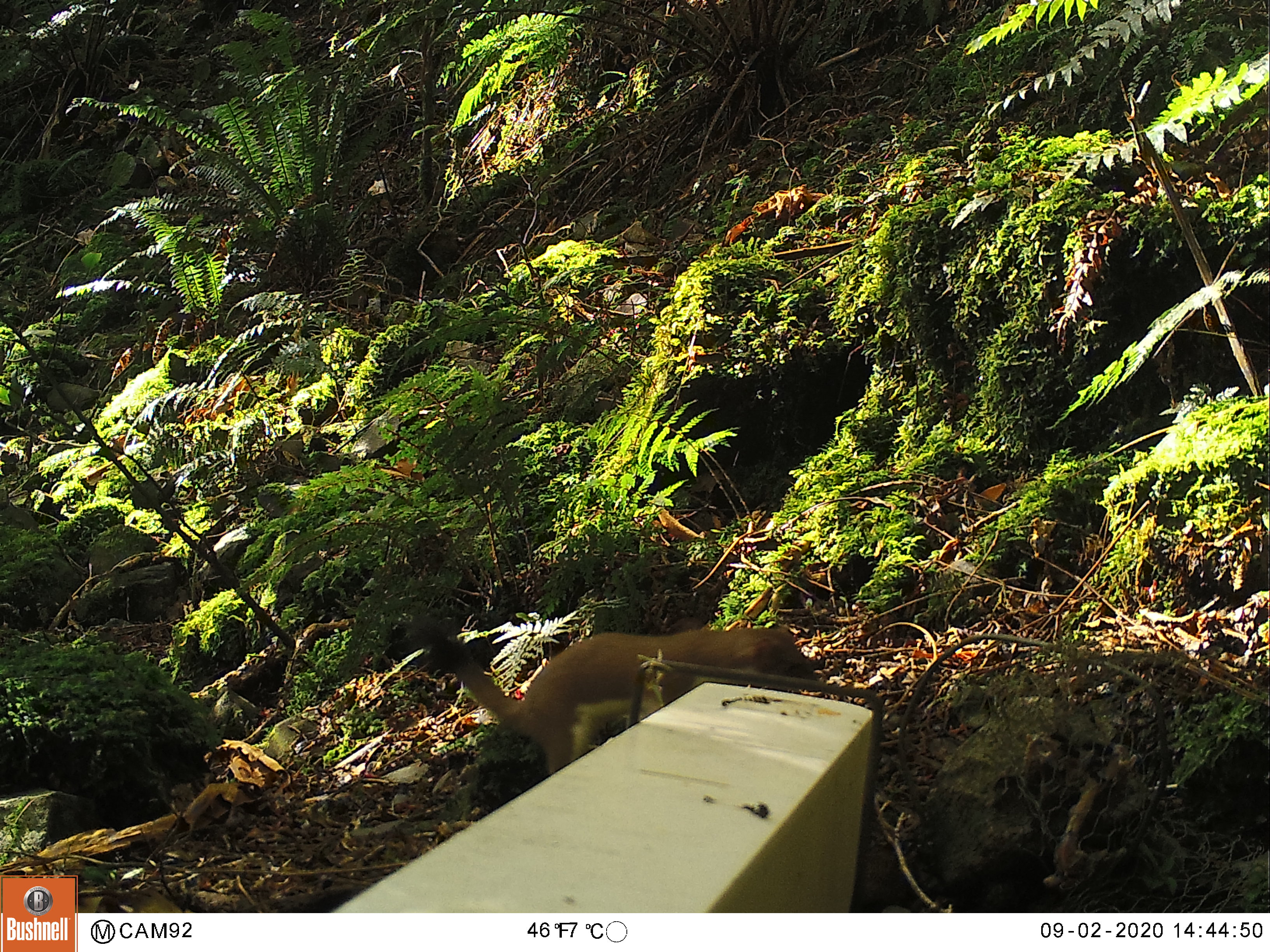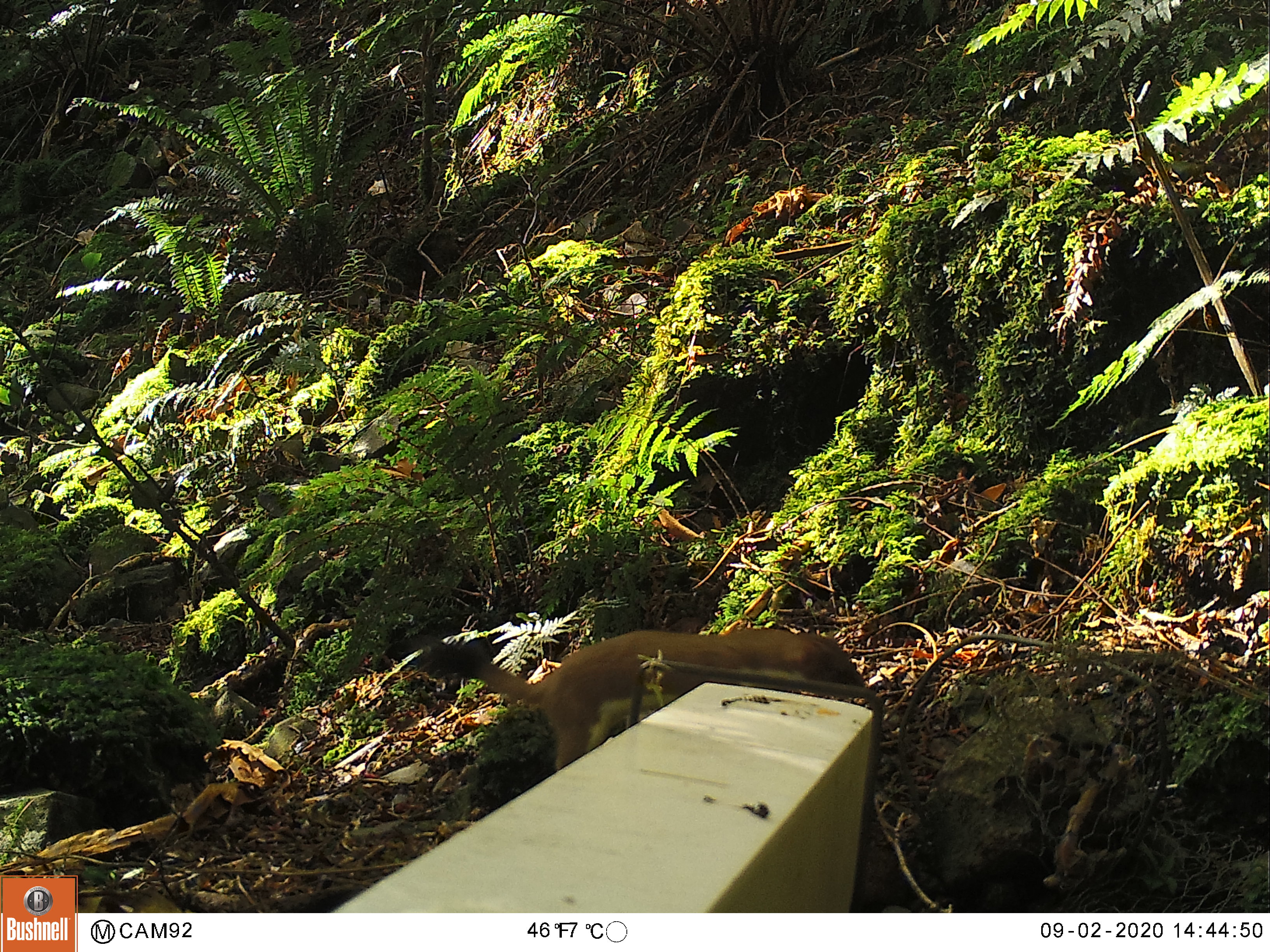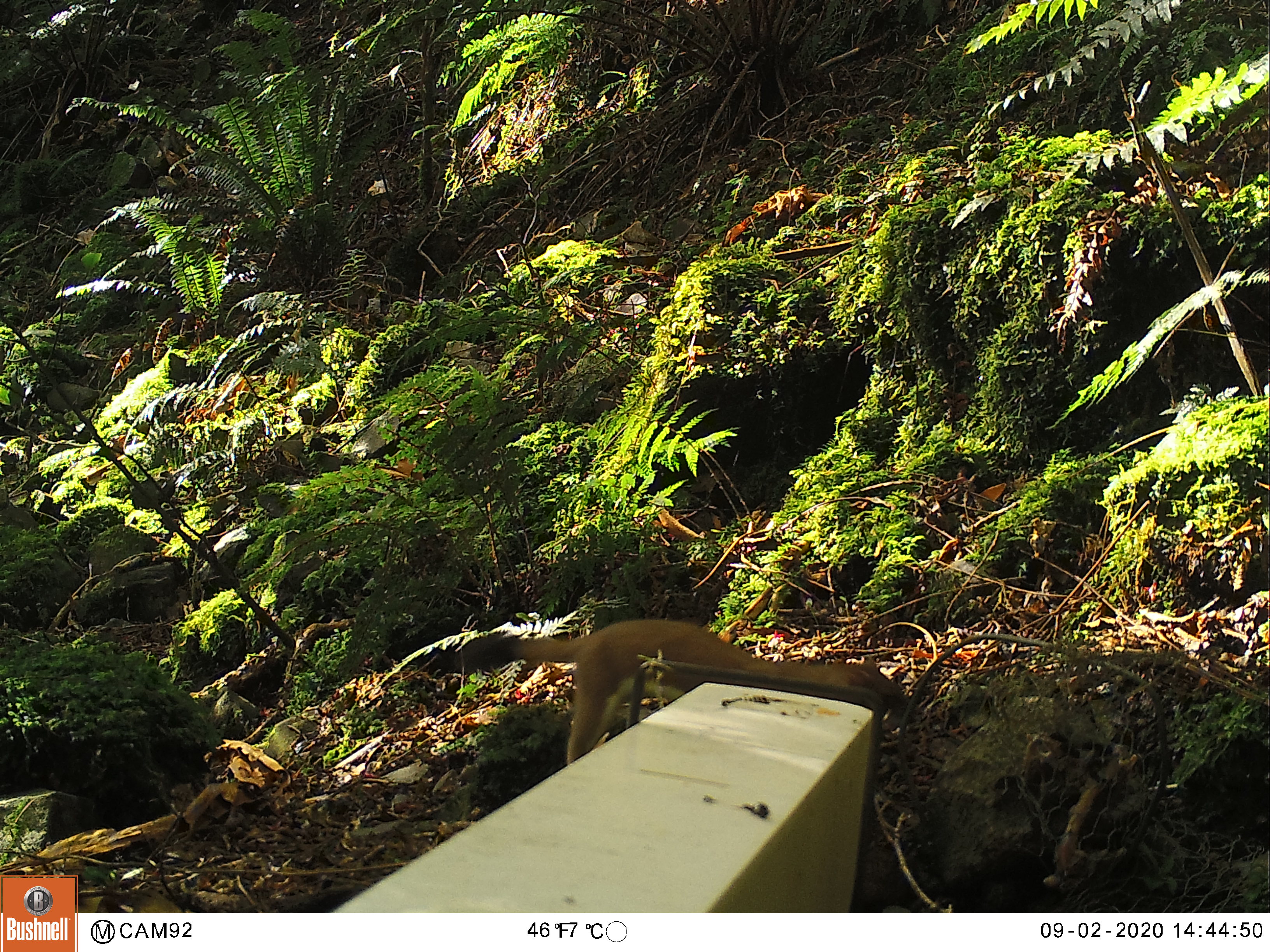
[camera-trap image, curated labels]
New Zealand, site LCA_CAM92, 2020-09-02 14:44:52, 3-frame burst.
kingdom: Animalia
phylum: Chordata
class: Mammalia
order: Carnivora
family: Mustelidae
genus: Mustela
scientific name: Mustela erminea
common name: stoat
Stoat (Mustela erminea).